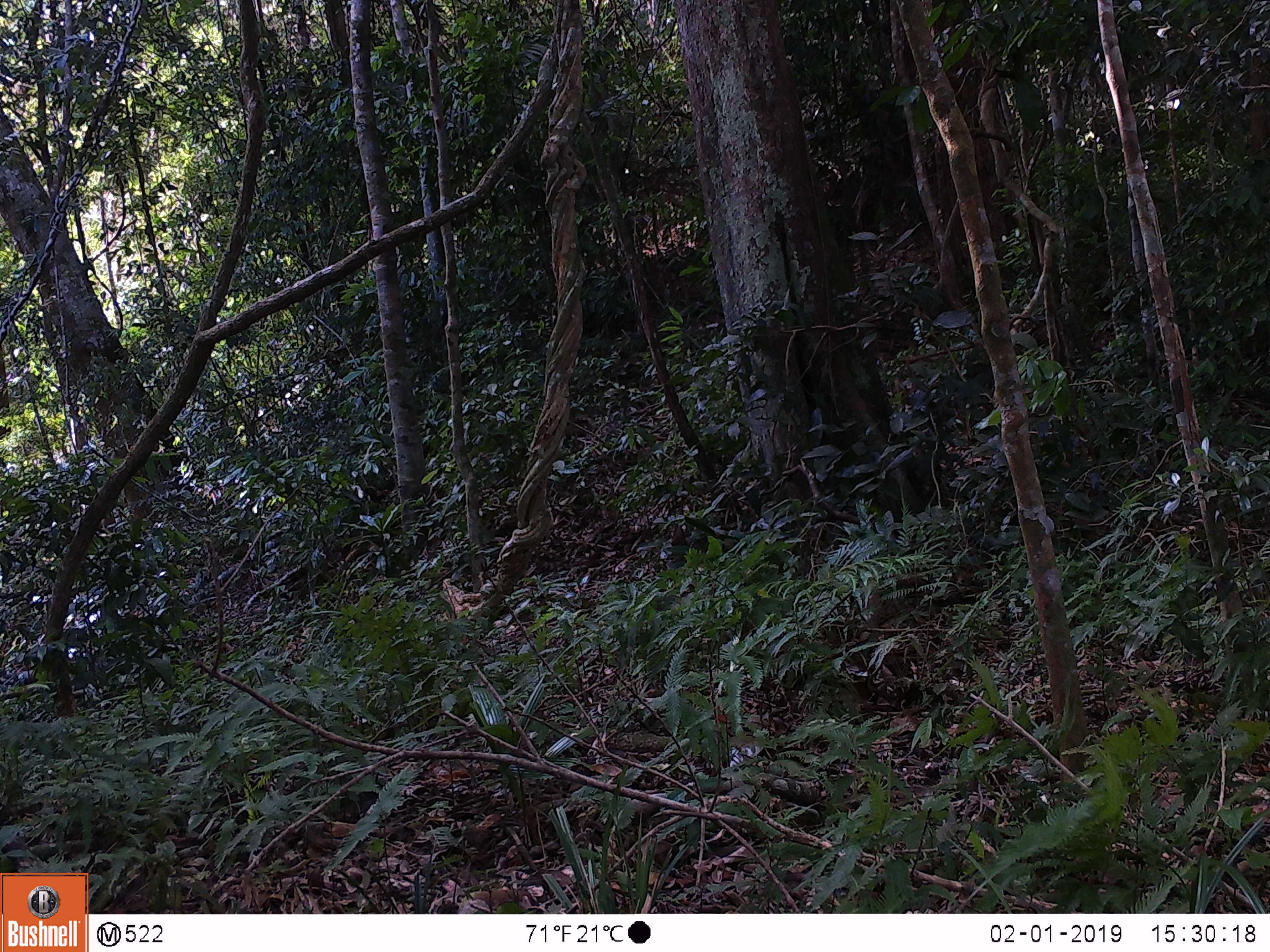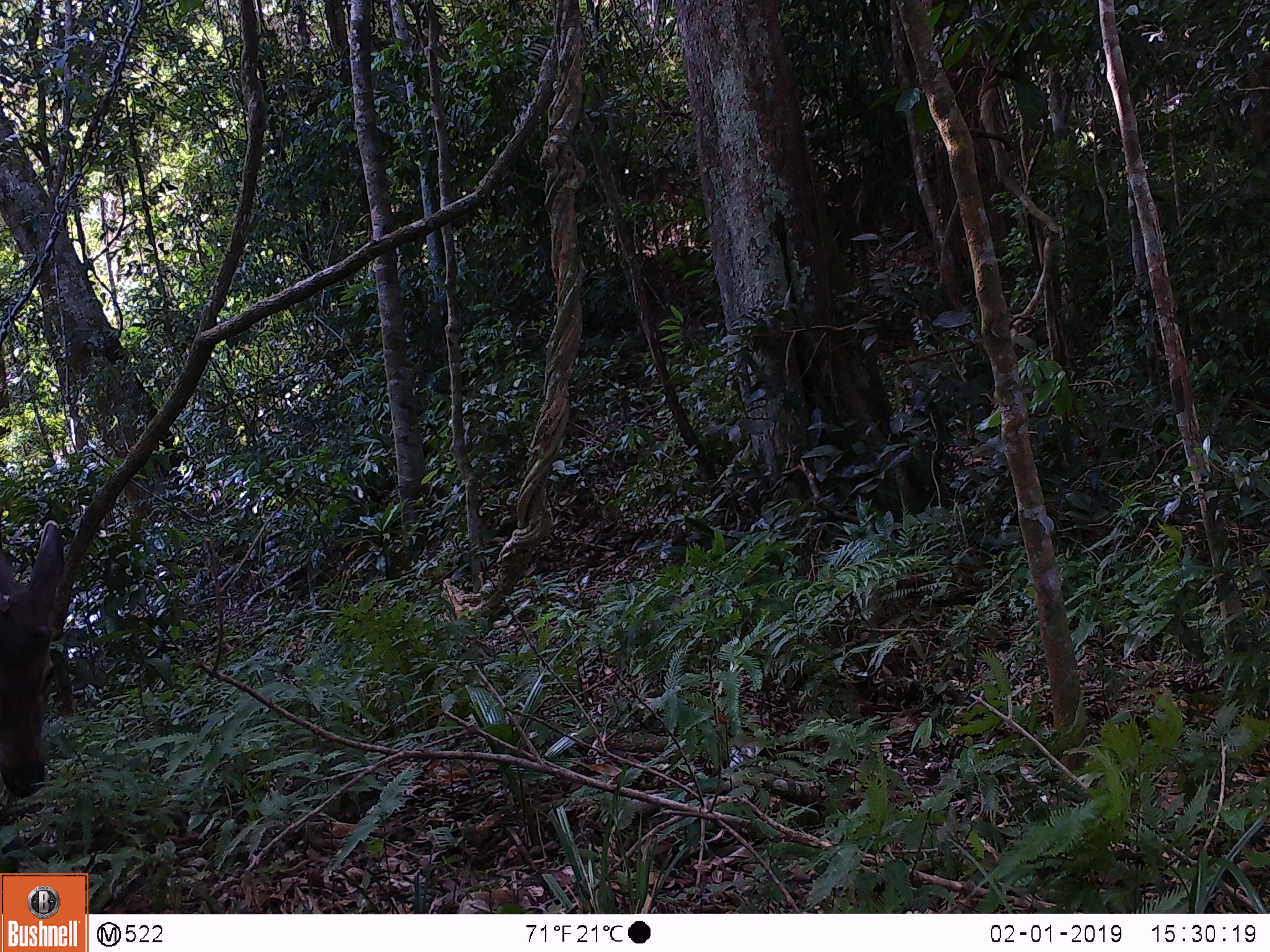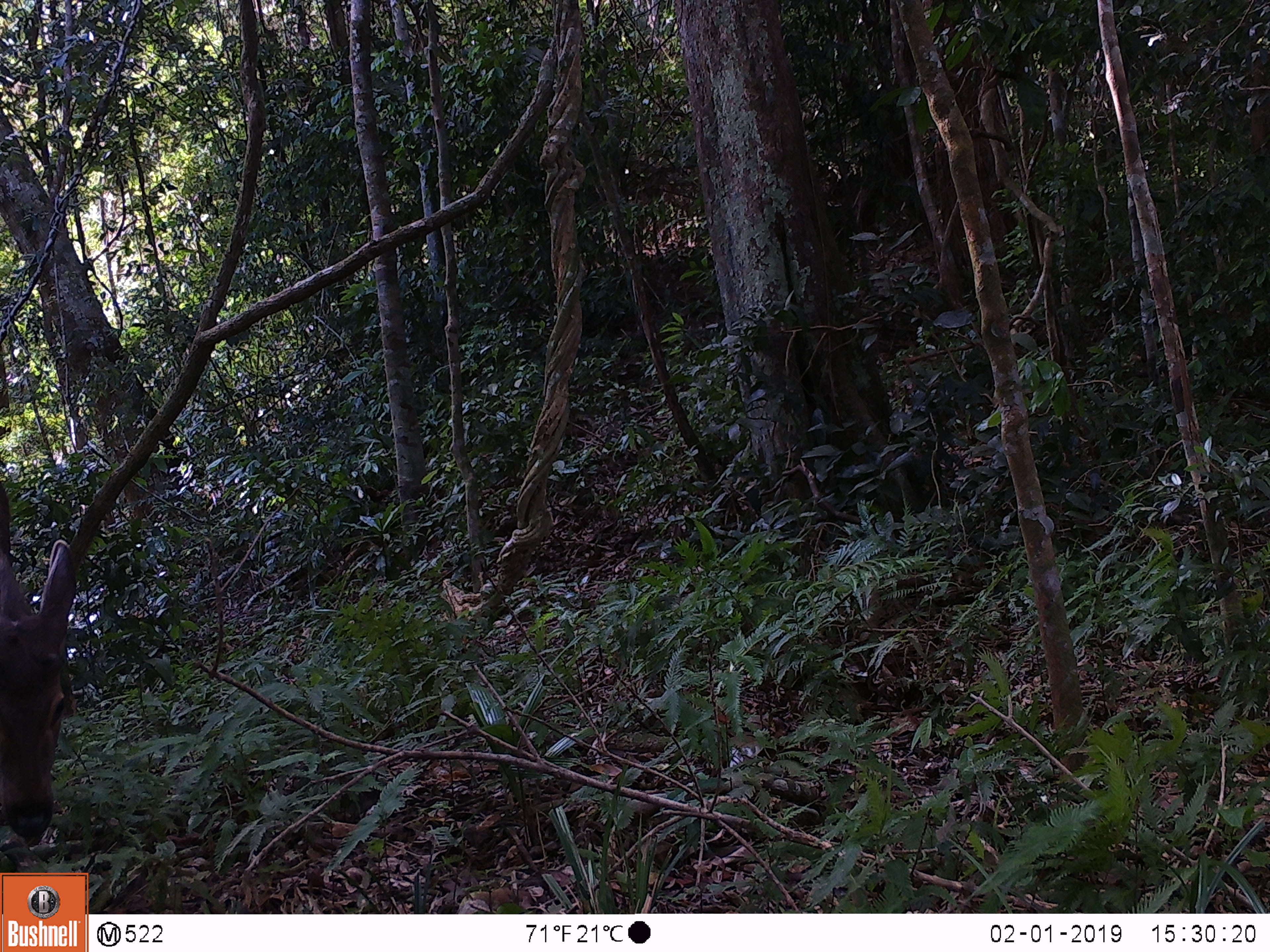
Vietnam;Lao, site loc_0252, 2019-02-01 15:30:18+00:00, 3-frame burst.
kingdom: Animalia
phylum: Chordata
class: Mammalia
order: Artiodactyla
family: Cervidae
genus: Rusa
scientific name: Rusa unicolor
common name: sambar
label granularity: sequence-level